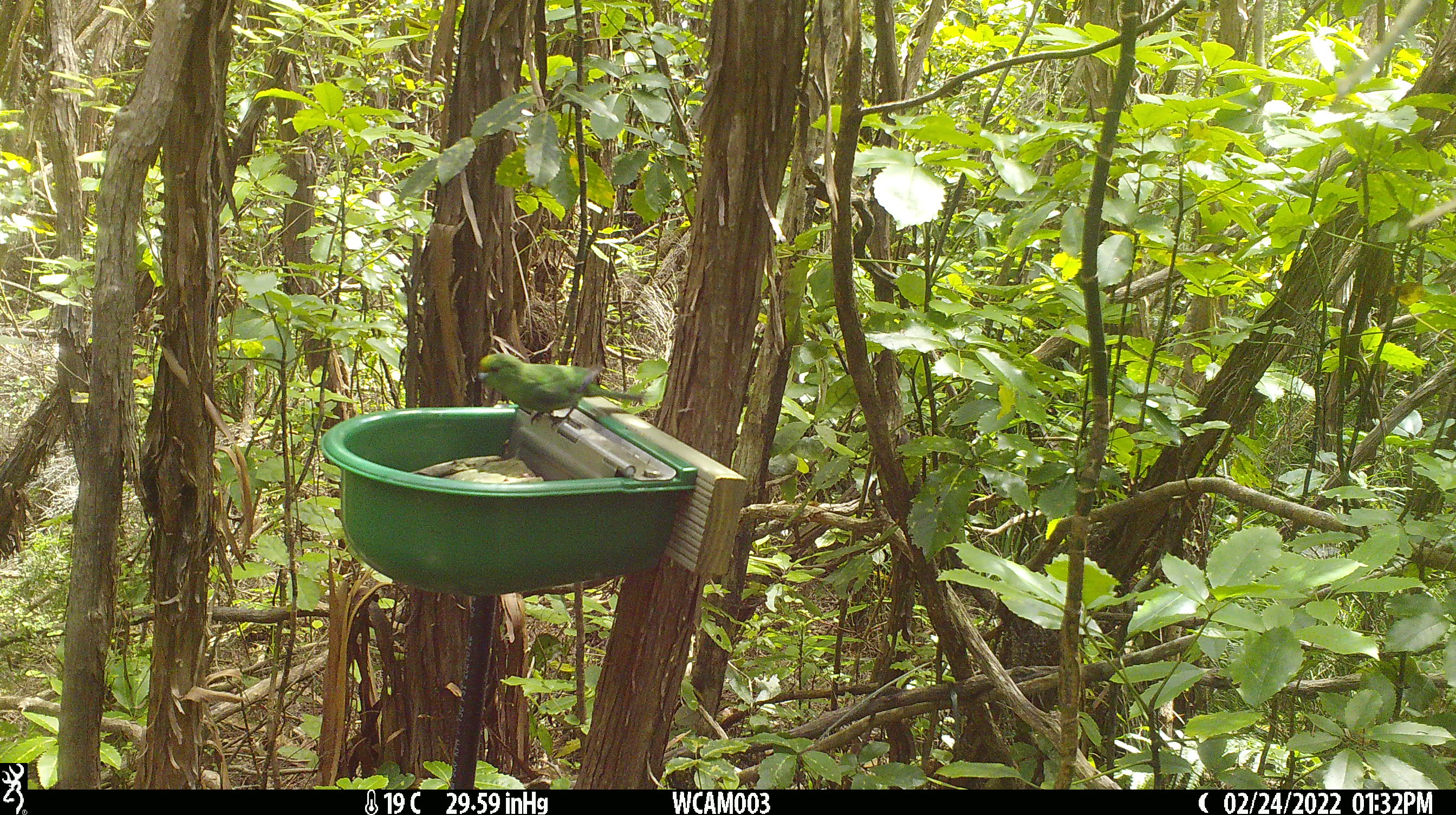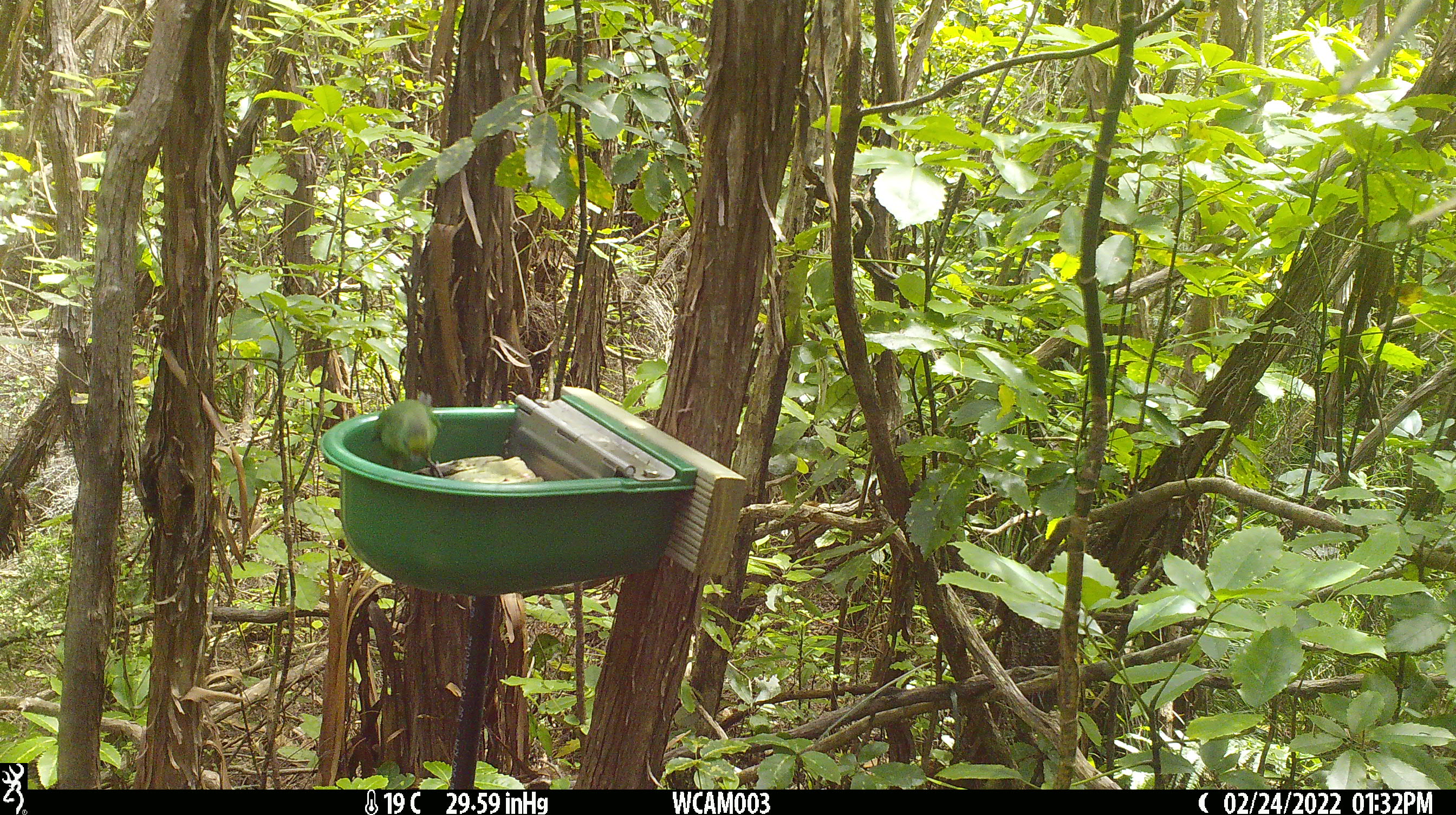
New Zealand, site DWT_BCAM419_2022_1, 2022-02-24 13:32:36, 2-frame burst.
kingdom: Animalia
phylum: Chordata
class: Aves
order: Psittaciformes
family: Psittaculidae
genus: Cyanoramphus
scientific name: Cyanoramphus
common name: parakeet